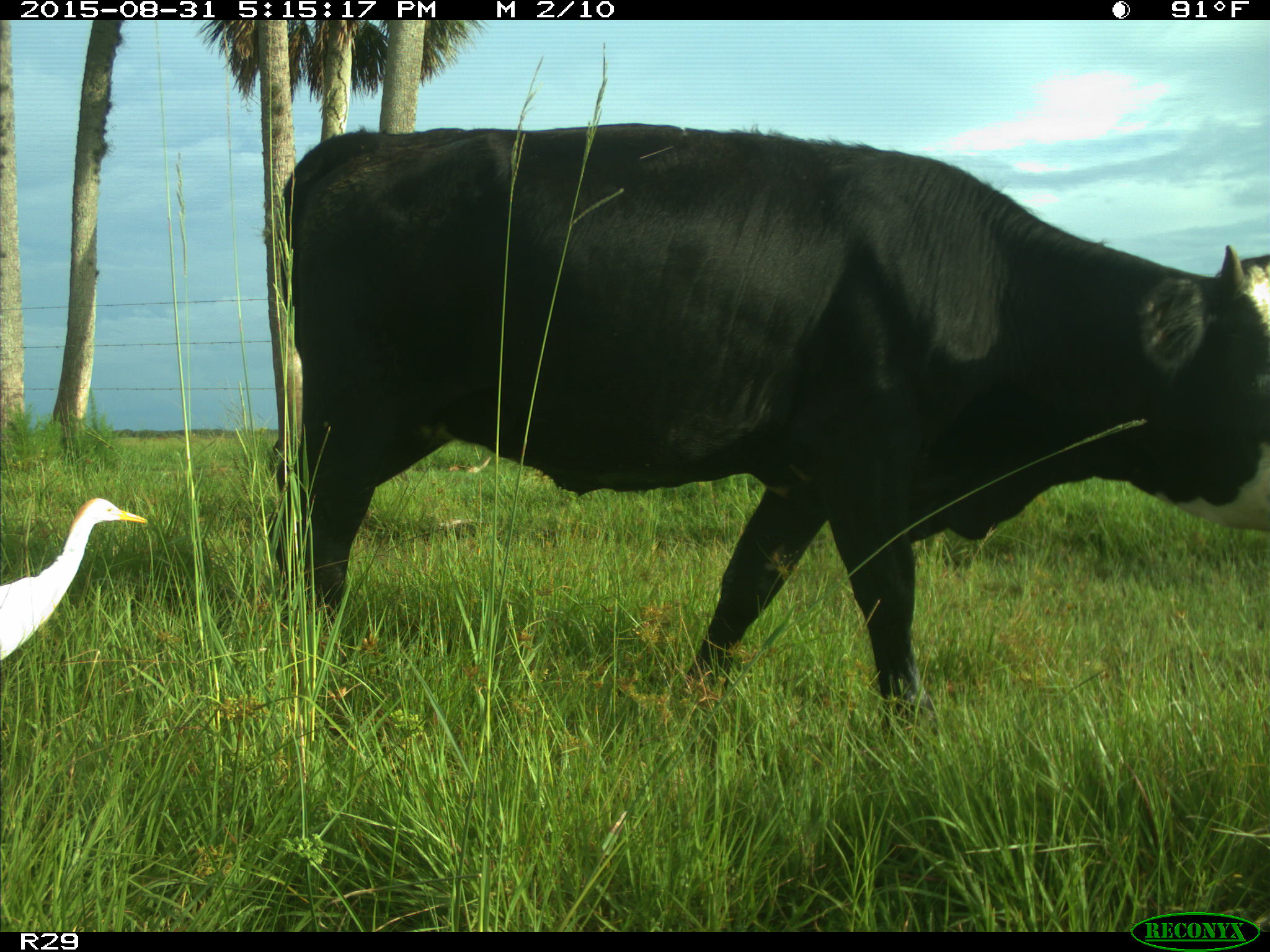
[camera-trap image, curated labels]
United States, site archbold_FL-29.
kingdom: Animalia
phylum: Chordata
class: Mammalia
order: Artiodactyla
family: Bovidae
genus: Bos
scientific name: Bos taurus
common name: domestic cow